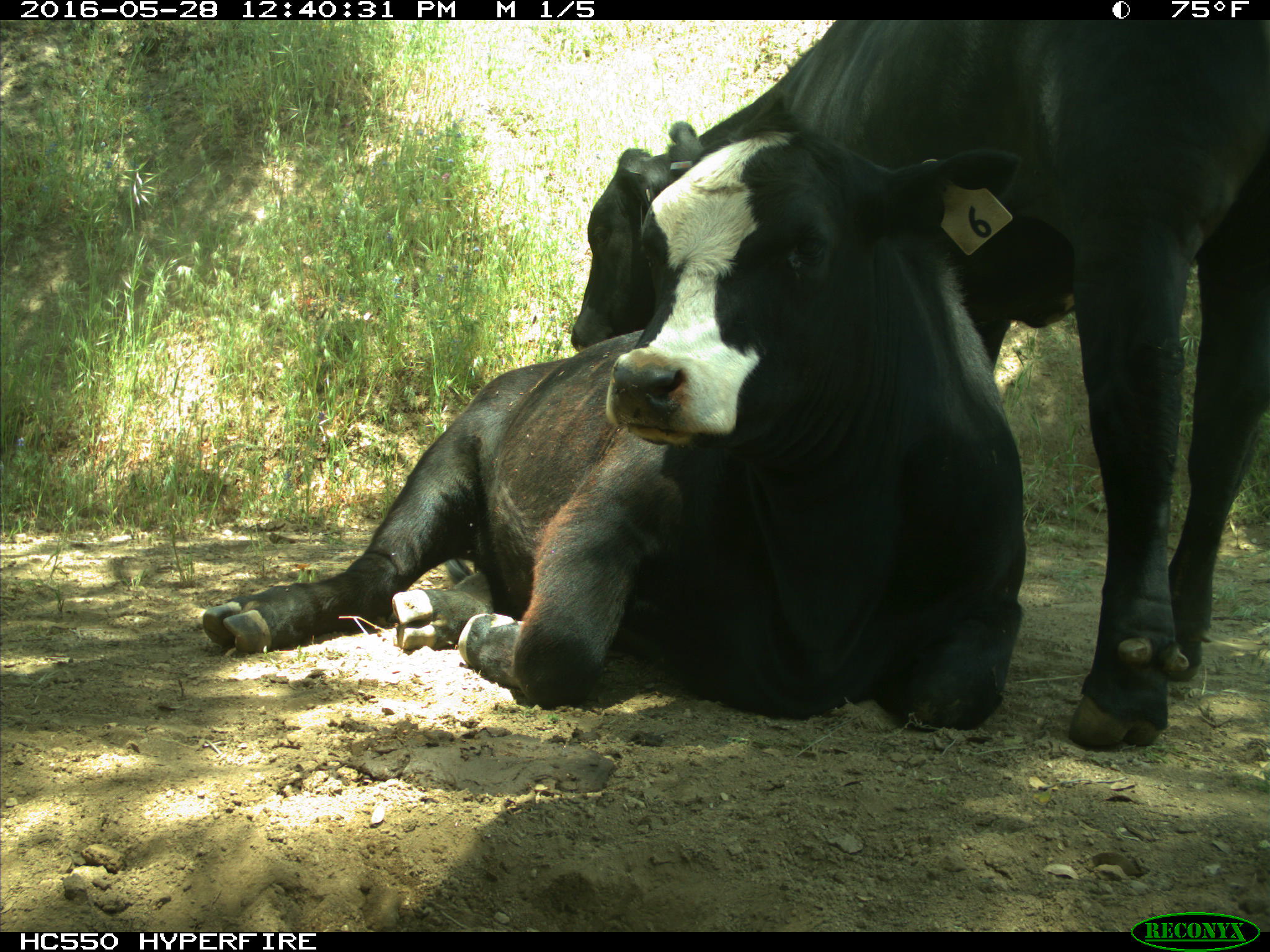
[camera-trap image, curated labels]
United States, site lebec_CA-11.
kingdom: Animalia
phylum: Chordata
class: Mammalia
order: Artiodactyla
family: Bovidae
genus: Bos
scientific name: Bos taurus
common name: domestic cow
Bos taurus (domestic cow).